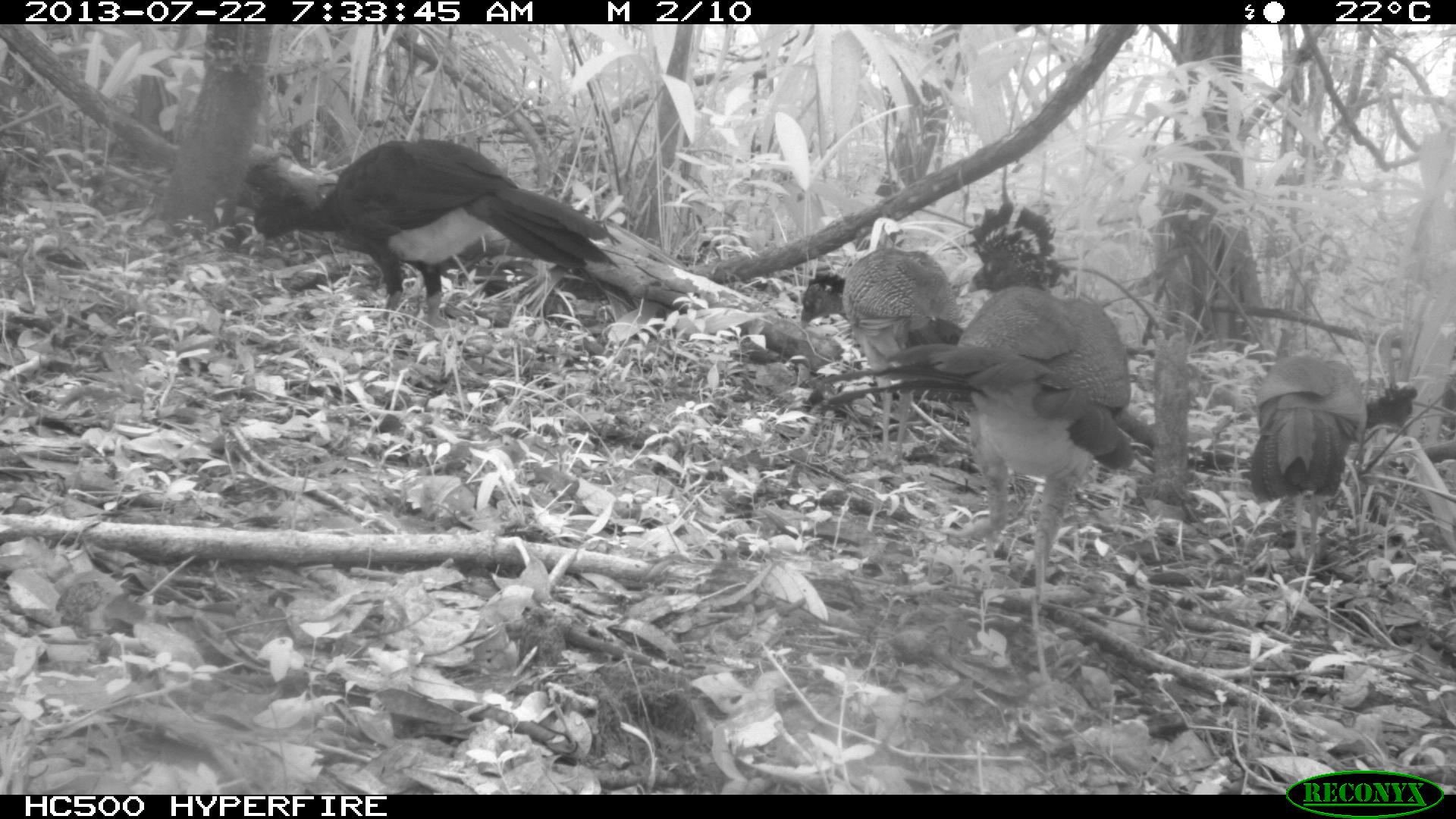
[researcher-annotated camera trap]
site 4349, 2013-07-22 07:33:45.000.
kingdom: Animalia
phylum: Chordata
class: Aves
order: Galliformes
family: Cracidae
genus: Crax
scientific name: Crax rubra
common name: great curassow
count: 4